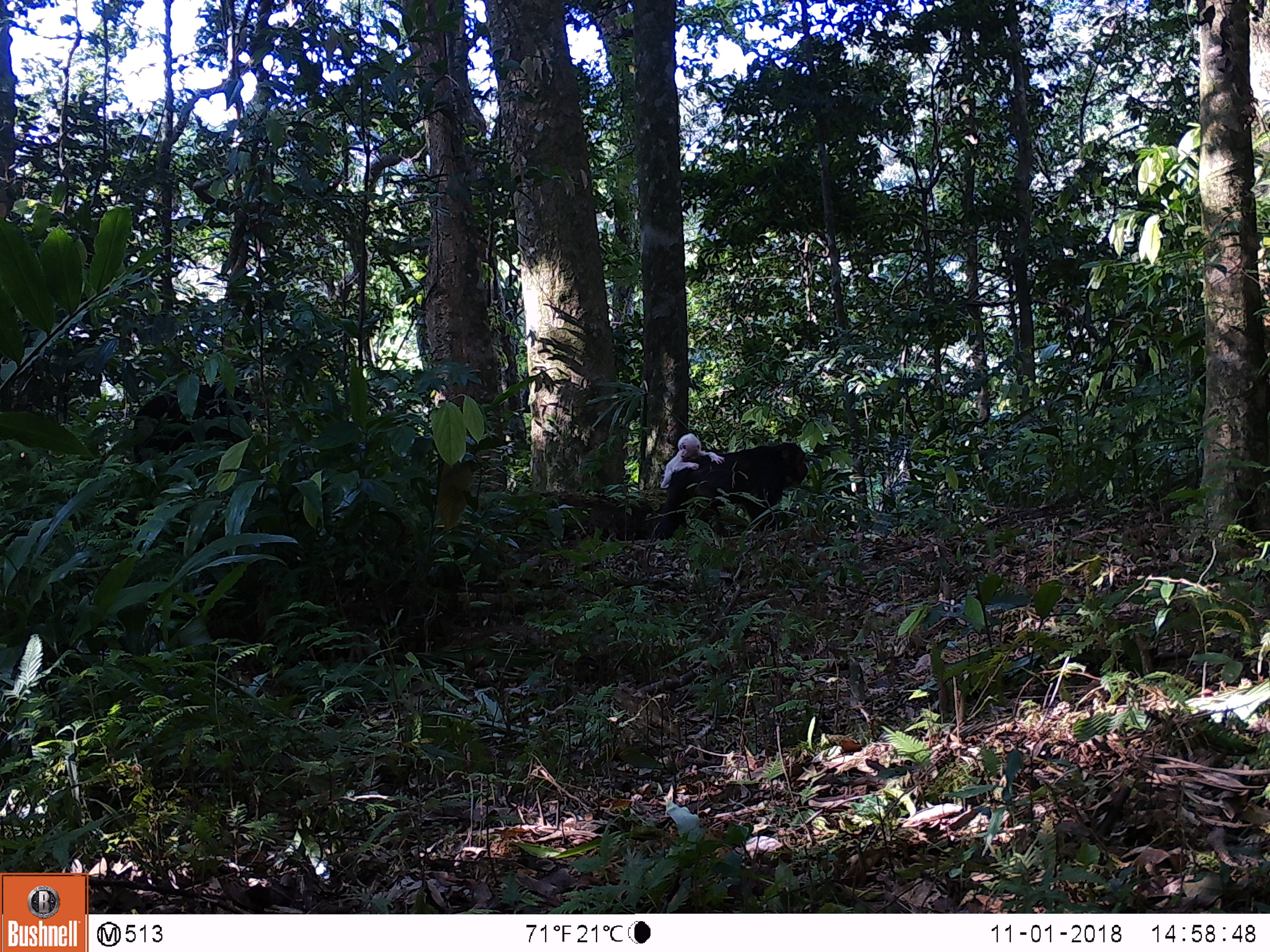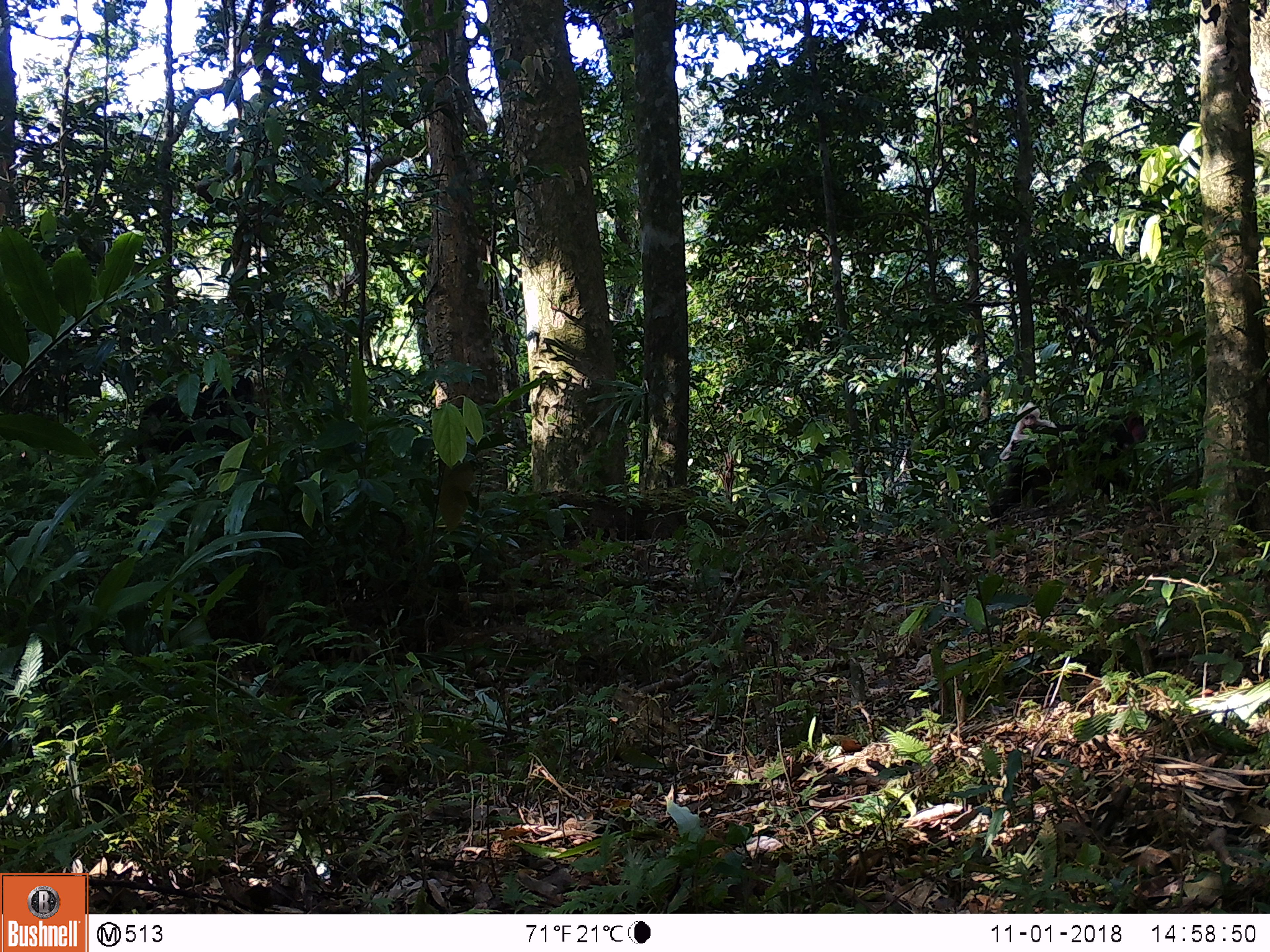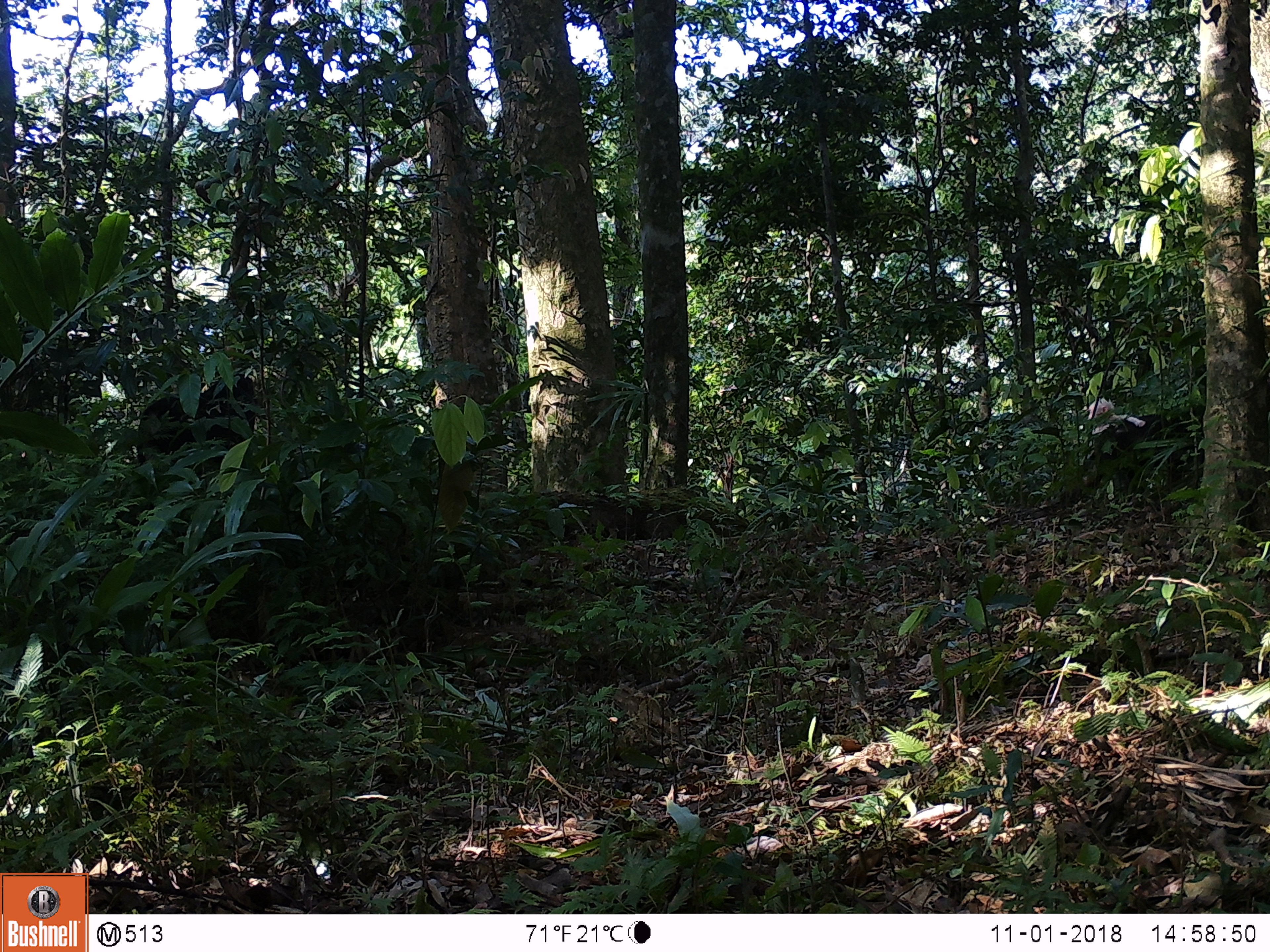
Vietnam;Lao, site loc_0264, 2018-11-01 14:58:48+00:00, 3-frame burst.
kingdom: Animalia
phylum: Chordata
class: Mammalia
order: Primates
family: Cercopithecidae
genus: Macaca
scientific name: Macaca arctoides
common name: stump-tailed macaque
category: stump tailed macaque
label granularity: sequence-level